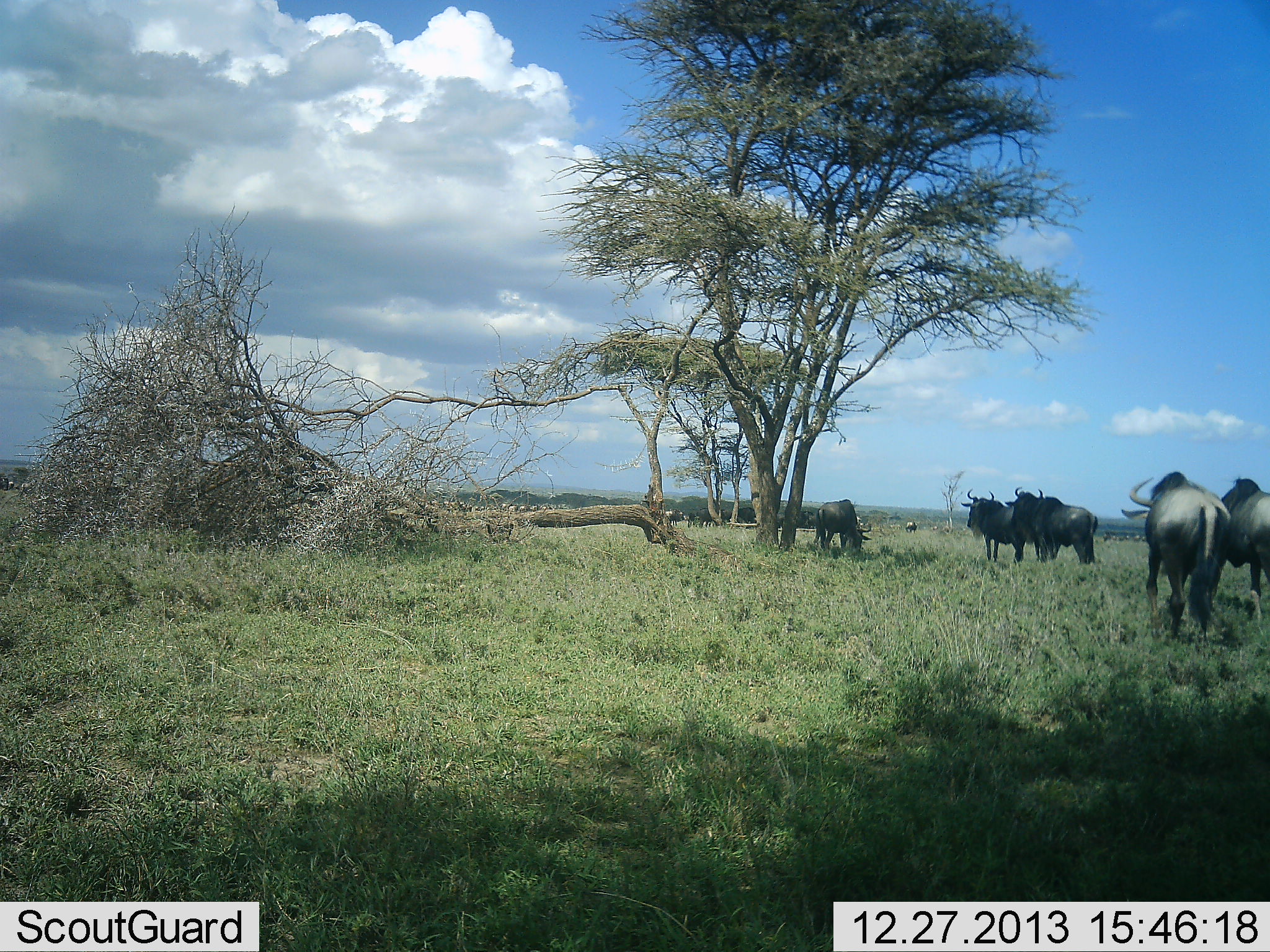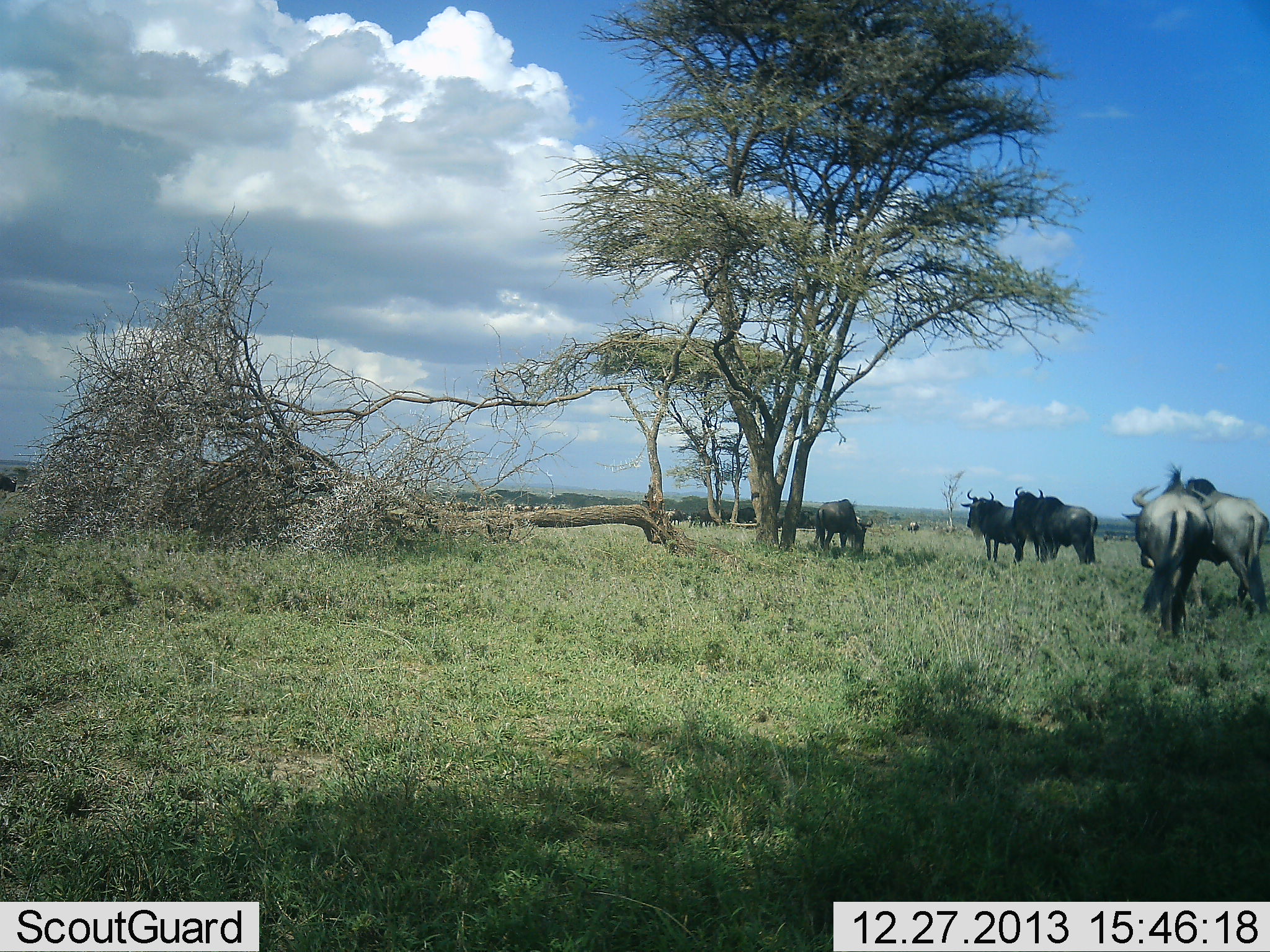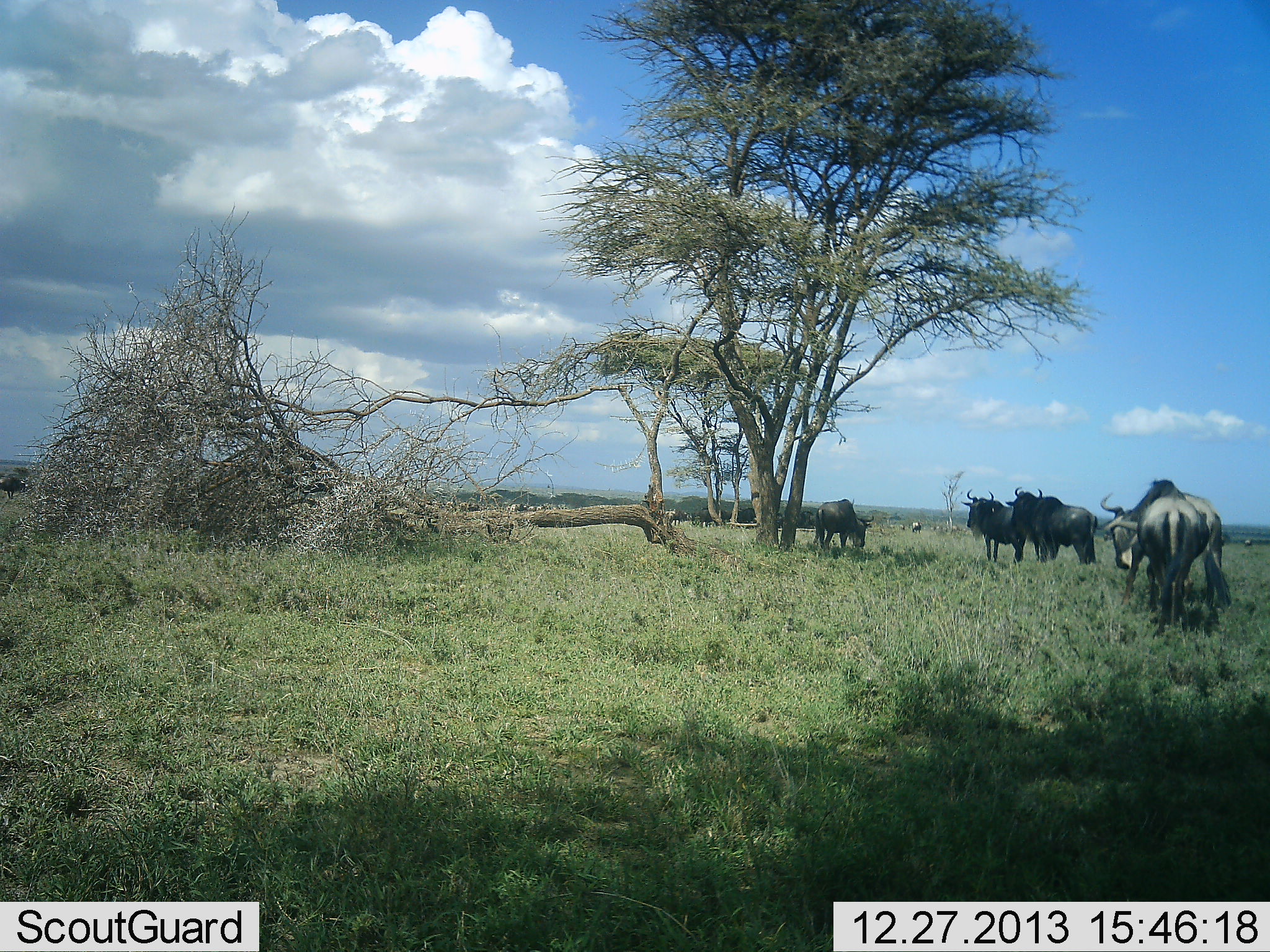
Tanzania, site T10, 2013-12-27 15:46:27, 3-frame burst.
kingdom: Animalia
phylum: Chordata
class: Mammalia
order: Artiodactyla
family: Bovidae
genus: Connochaetes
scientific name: Connochaetes taurinus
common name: blue wildebeest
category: wildebeest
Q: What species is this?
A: Wildebeest (blue wildebeest) (Connochaetes taurinus).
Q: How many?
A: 6.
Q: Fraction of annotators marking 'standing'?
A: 73%.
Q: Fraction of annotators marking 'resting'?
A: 6%.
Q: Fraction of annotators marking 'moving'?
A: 64%.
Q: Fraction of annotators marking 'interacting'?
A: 12%.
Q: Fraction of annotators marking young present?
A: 0%.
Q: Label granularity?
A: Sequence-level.